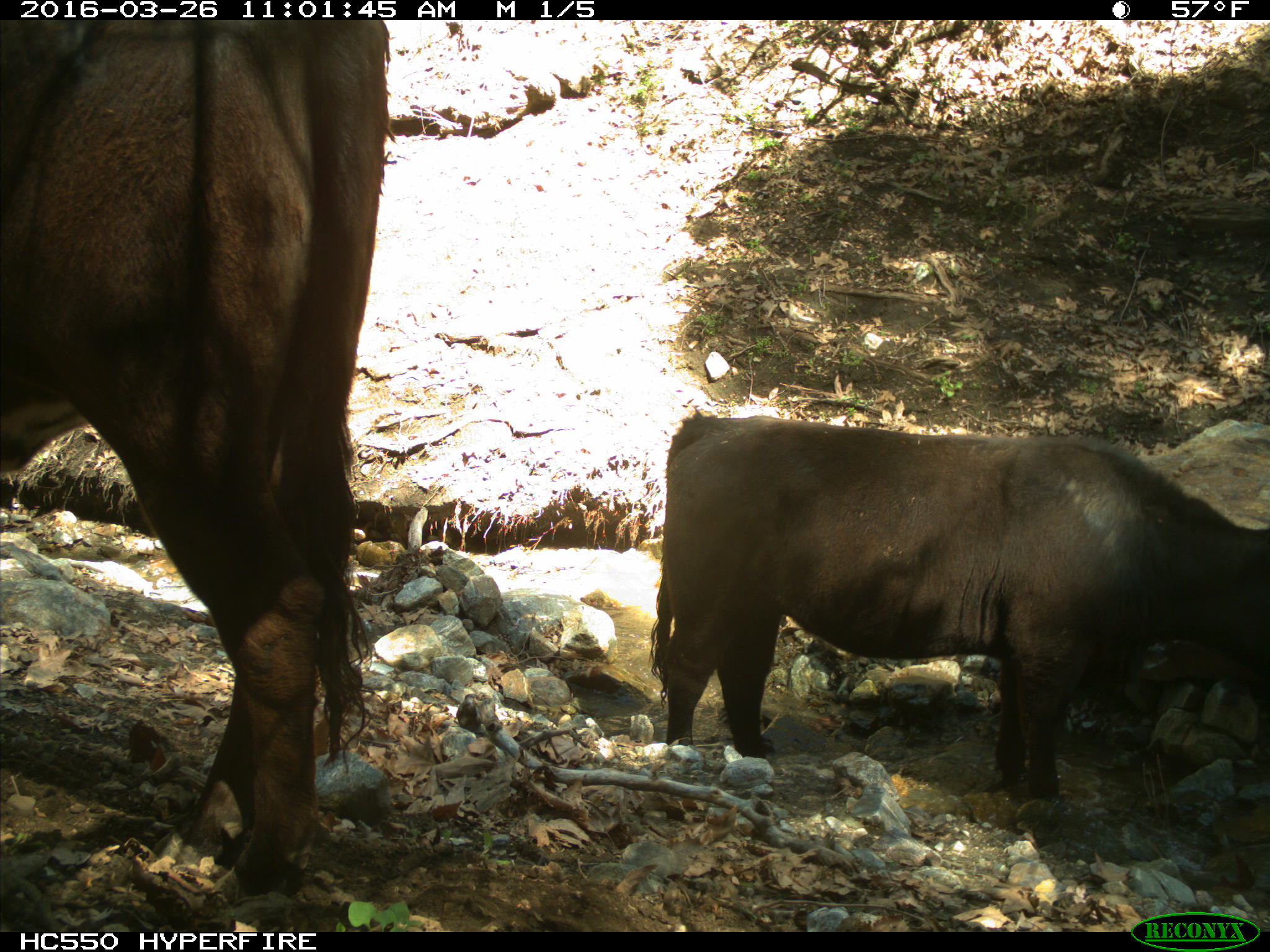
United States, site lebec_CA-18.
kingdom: Animalia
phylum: Chordata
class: Mammalia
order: Artiodactyla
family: Bovidae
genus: Bos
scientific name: Bos taurus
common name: domestic cow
Bos taurus (domestic cow).